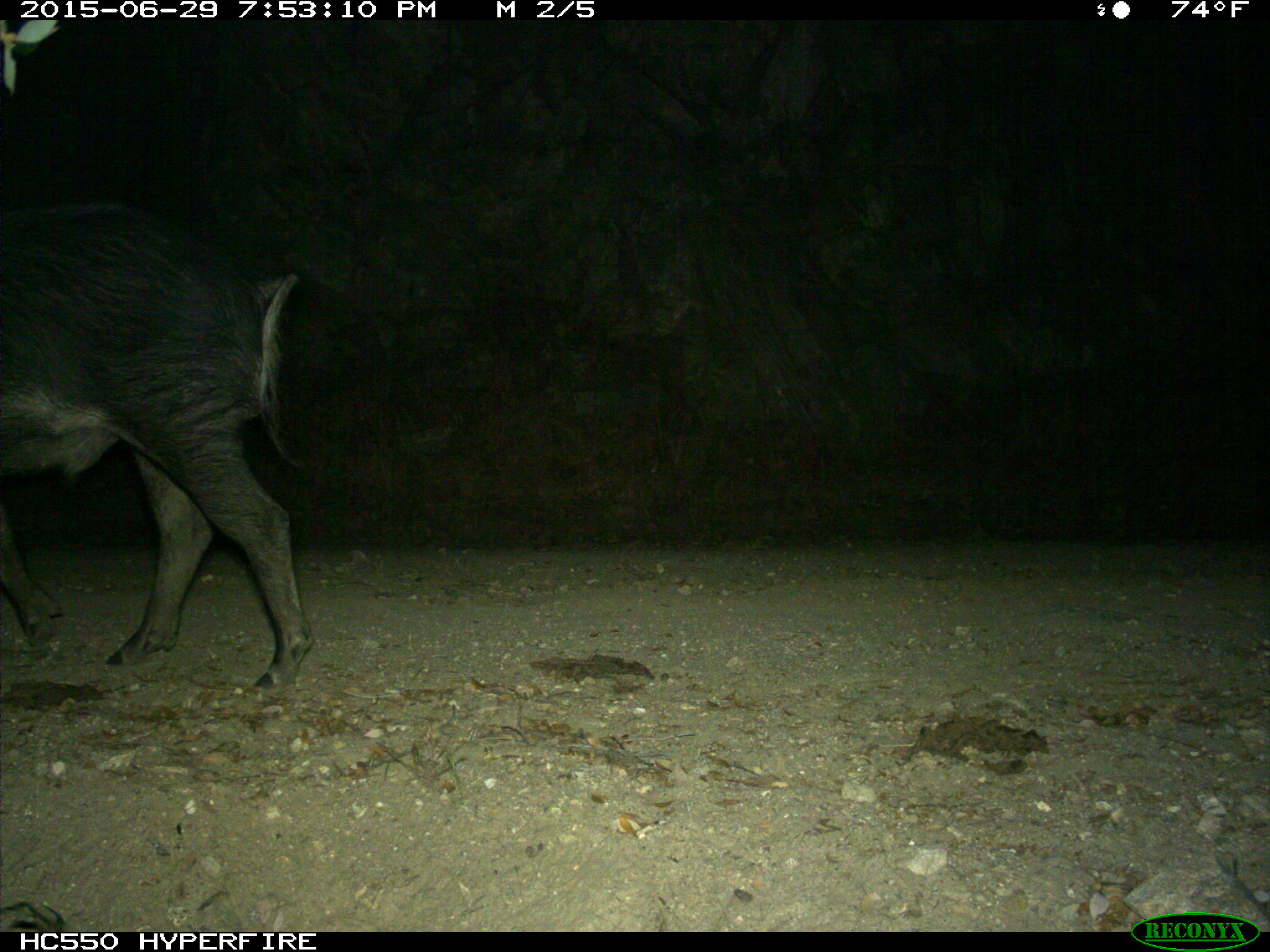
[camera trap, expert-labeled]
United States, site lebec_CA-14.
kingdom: Animalia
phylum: Chordata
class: Mammalia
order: Artiodactyla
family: Suidae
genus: Sus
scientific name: Sus scrofa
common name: wild boar